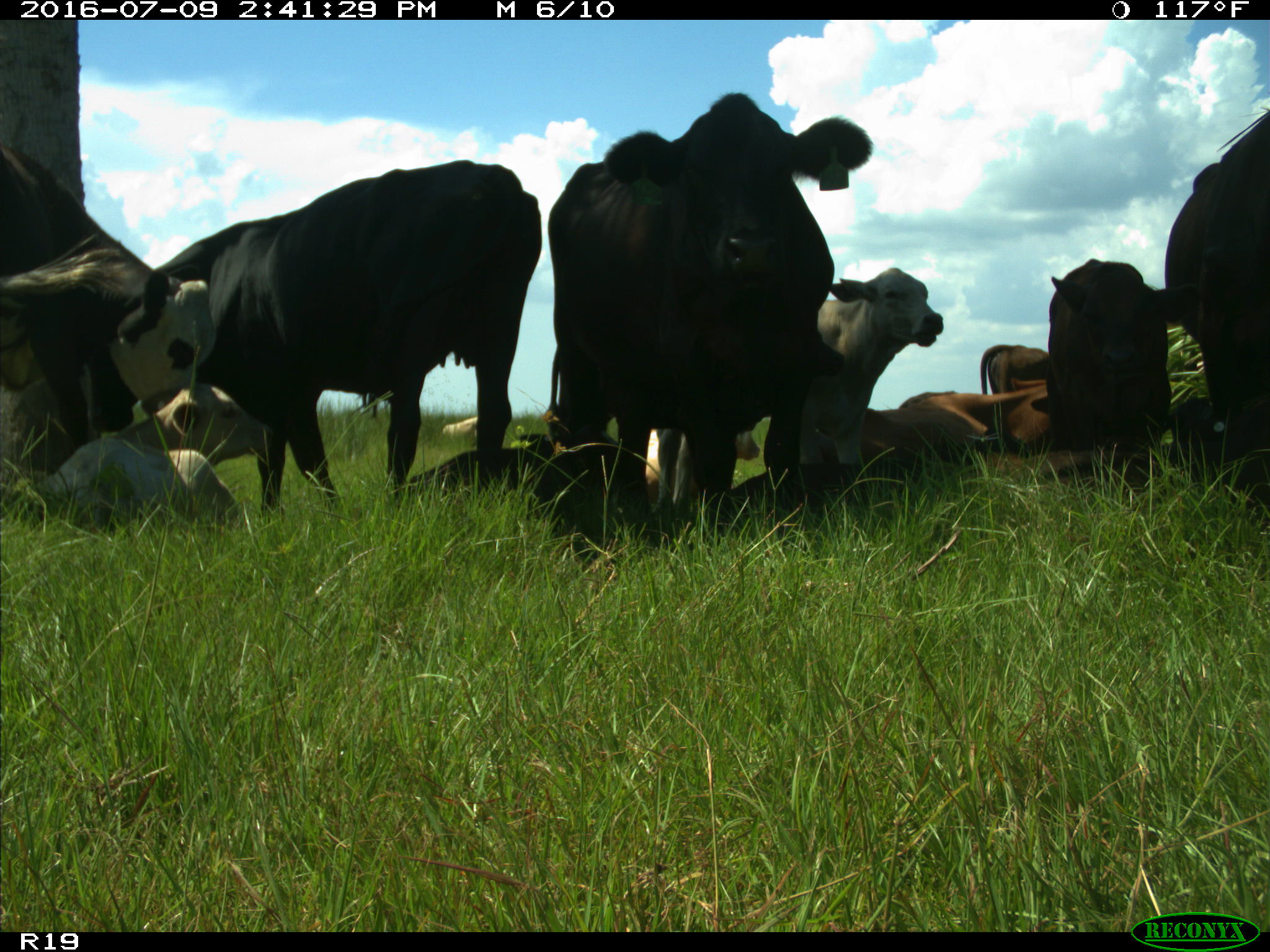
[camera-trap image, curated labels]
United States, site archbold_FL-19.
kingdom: Animalia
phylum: Chordata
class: Mammalia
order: Artiodactyla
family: Bovidae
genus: Bos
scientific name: Bos taurus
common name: domestic cow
Bos taurus (domestic cow).